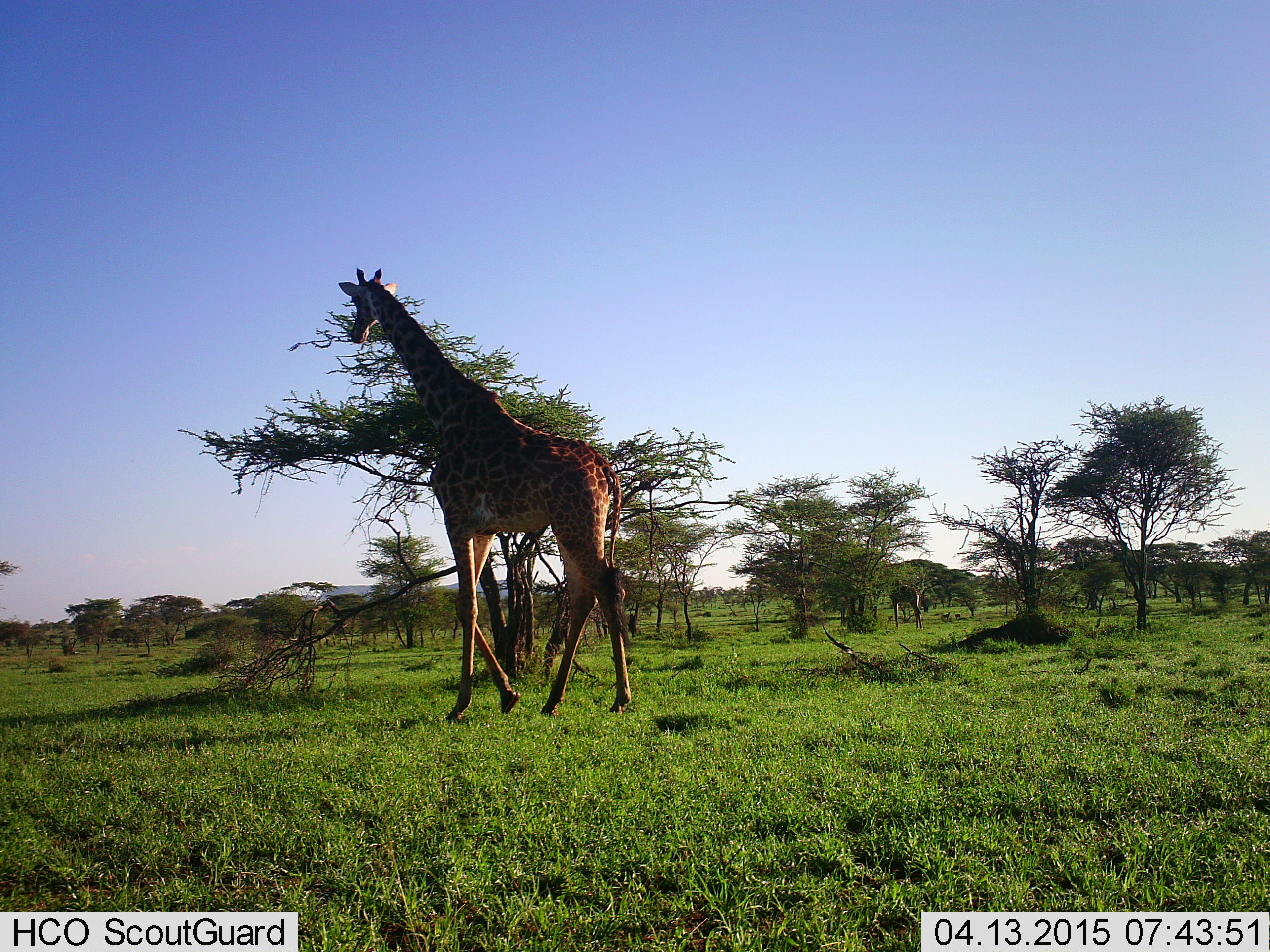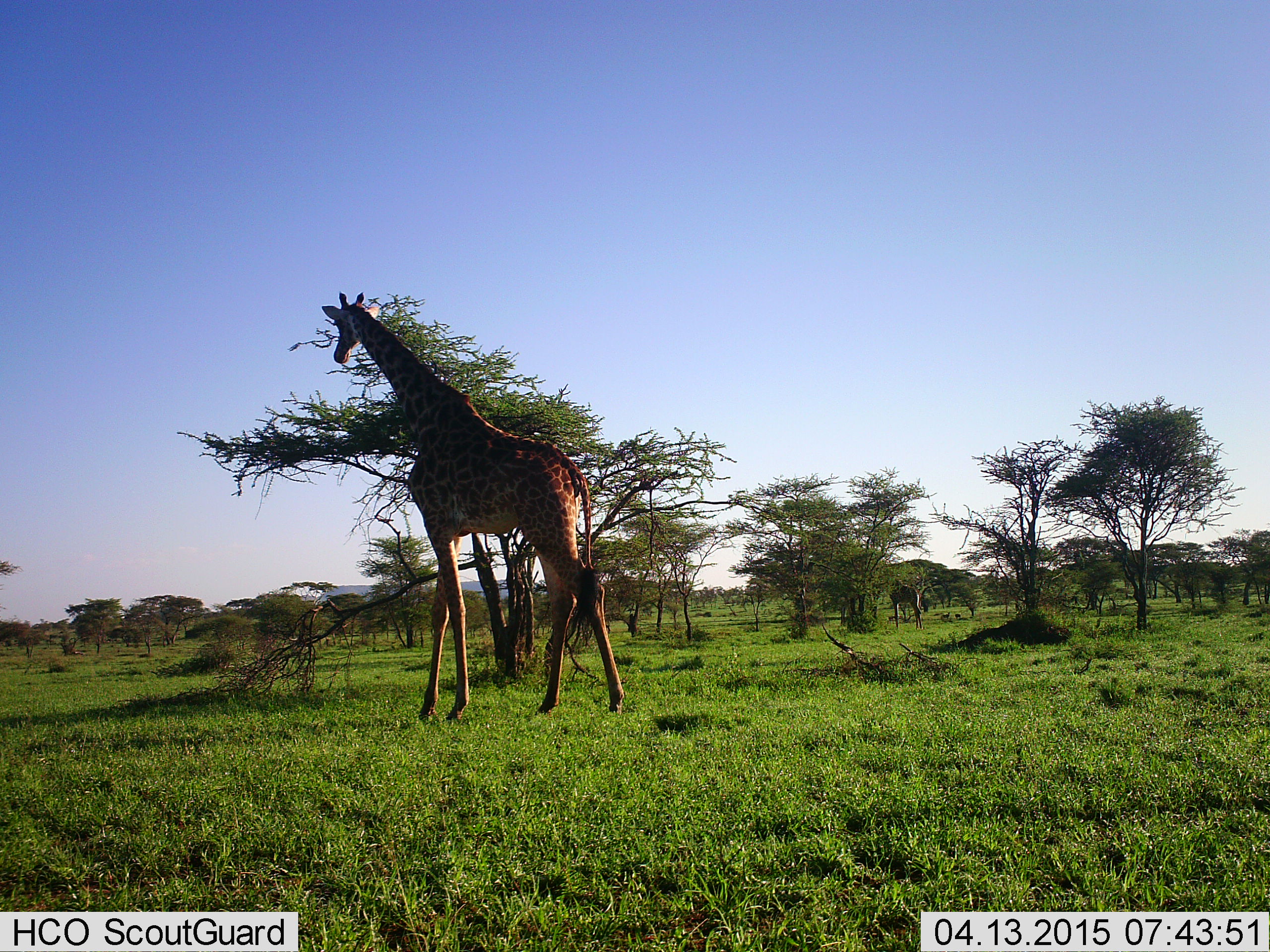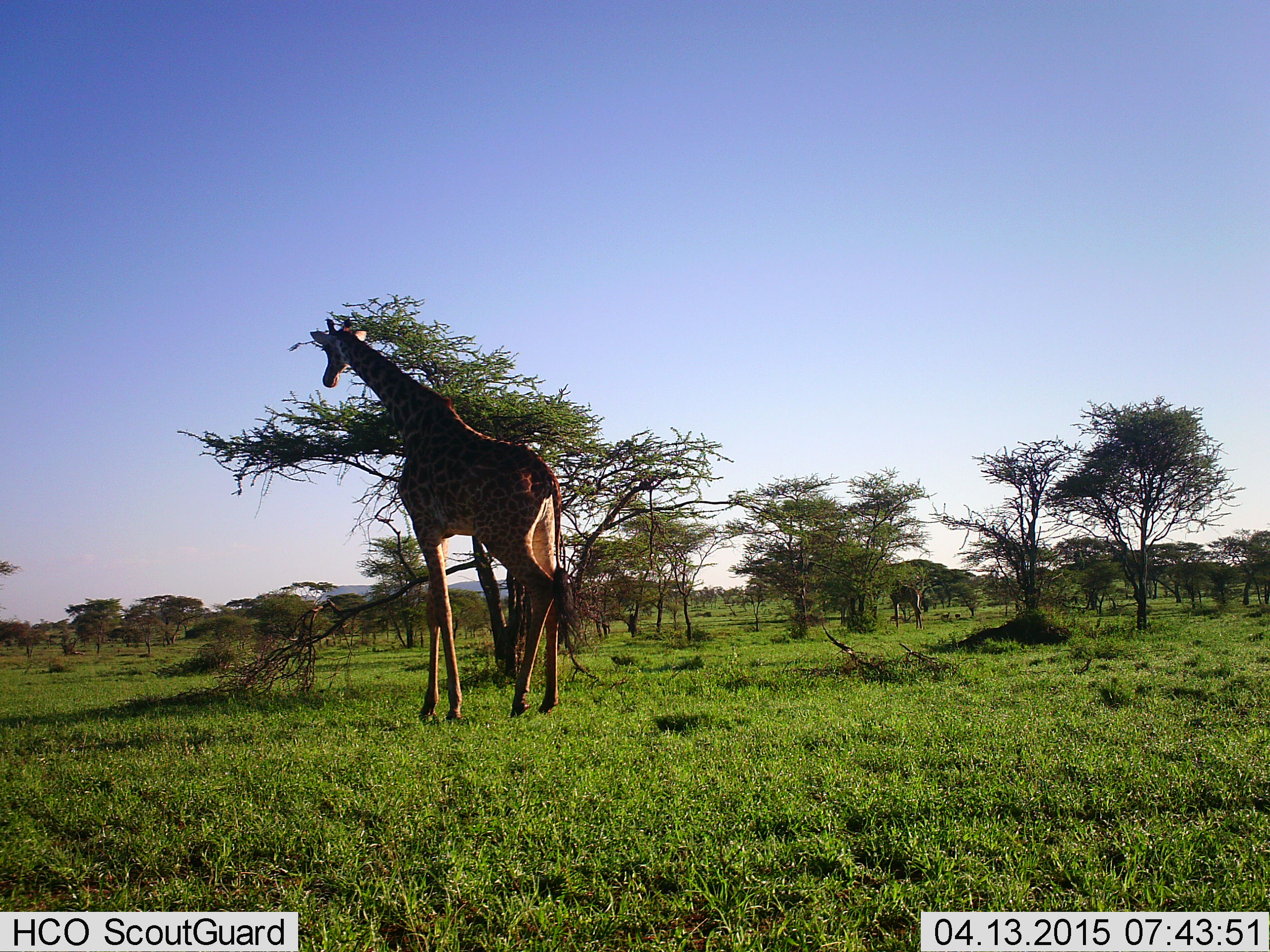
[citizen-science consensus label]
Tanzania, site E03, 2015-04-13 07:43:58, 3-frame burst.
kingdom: Animalia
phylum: Chordata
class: Mammalia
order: Artiodactyla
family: Giraffidae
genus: Giraffa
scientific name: Giraffa camelopardalis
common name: giraffe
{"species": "giraffe (Giraffa camelopardalis)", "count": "1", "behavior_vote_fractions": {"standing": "36%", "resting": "0%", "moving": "73%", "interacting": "0%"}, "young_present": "0%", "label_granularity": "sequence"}